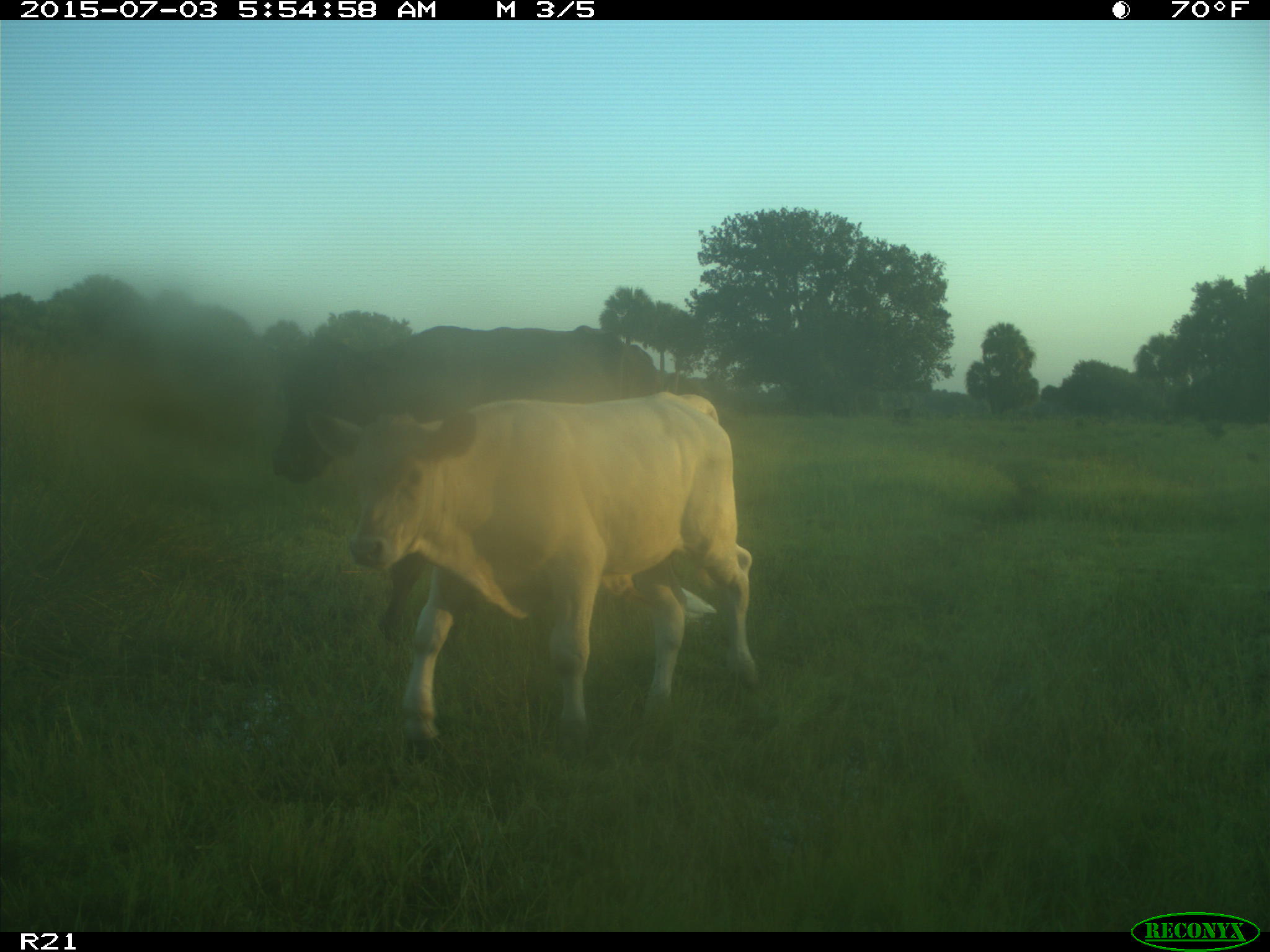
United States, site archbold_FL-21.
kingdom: Animalia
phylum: Chordata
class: Mammalia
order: Artiodactyla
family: Bovidae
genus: Bos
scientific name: Bos taurus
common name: domestic cow